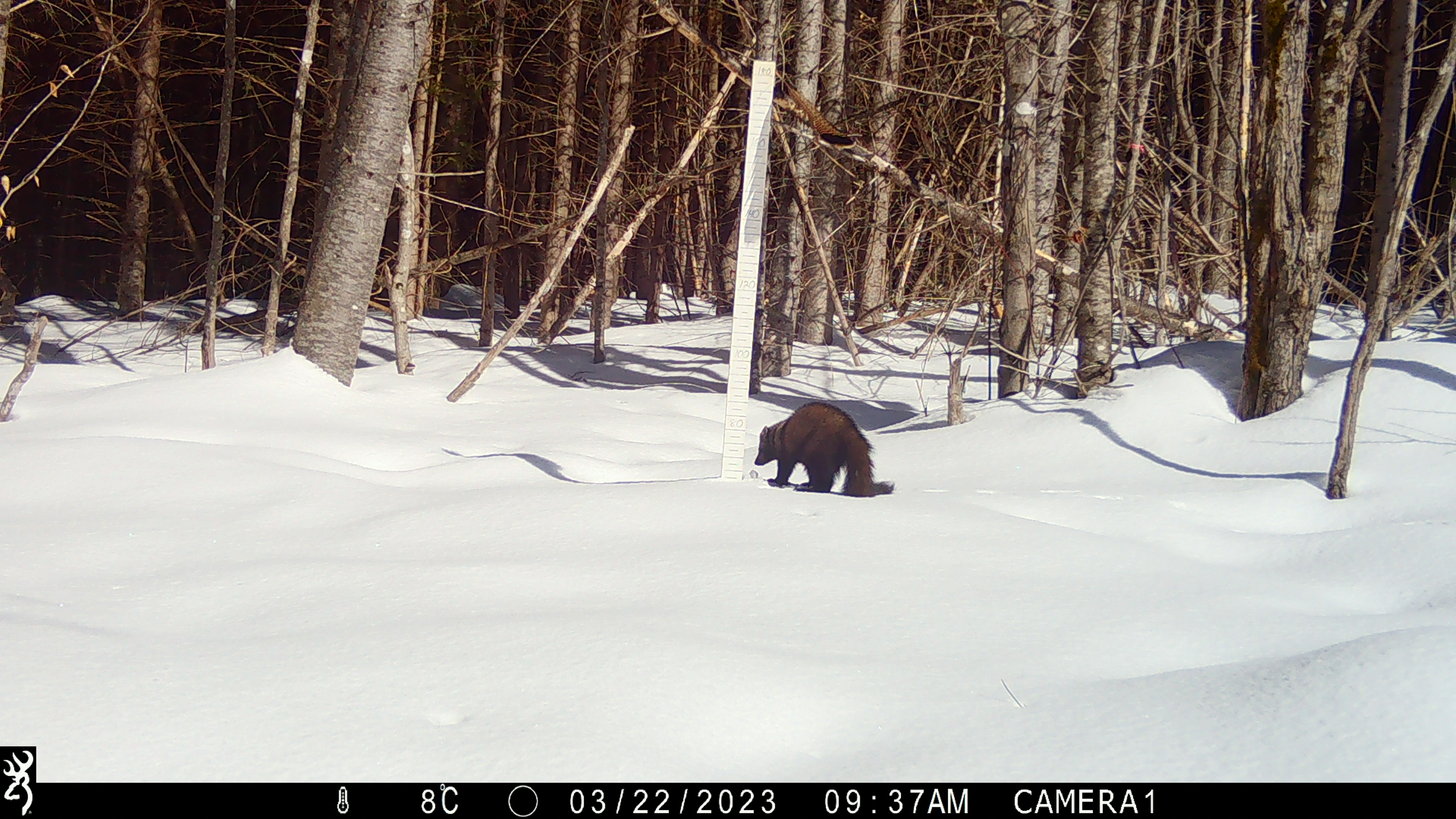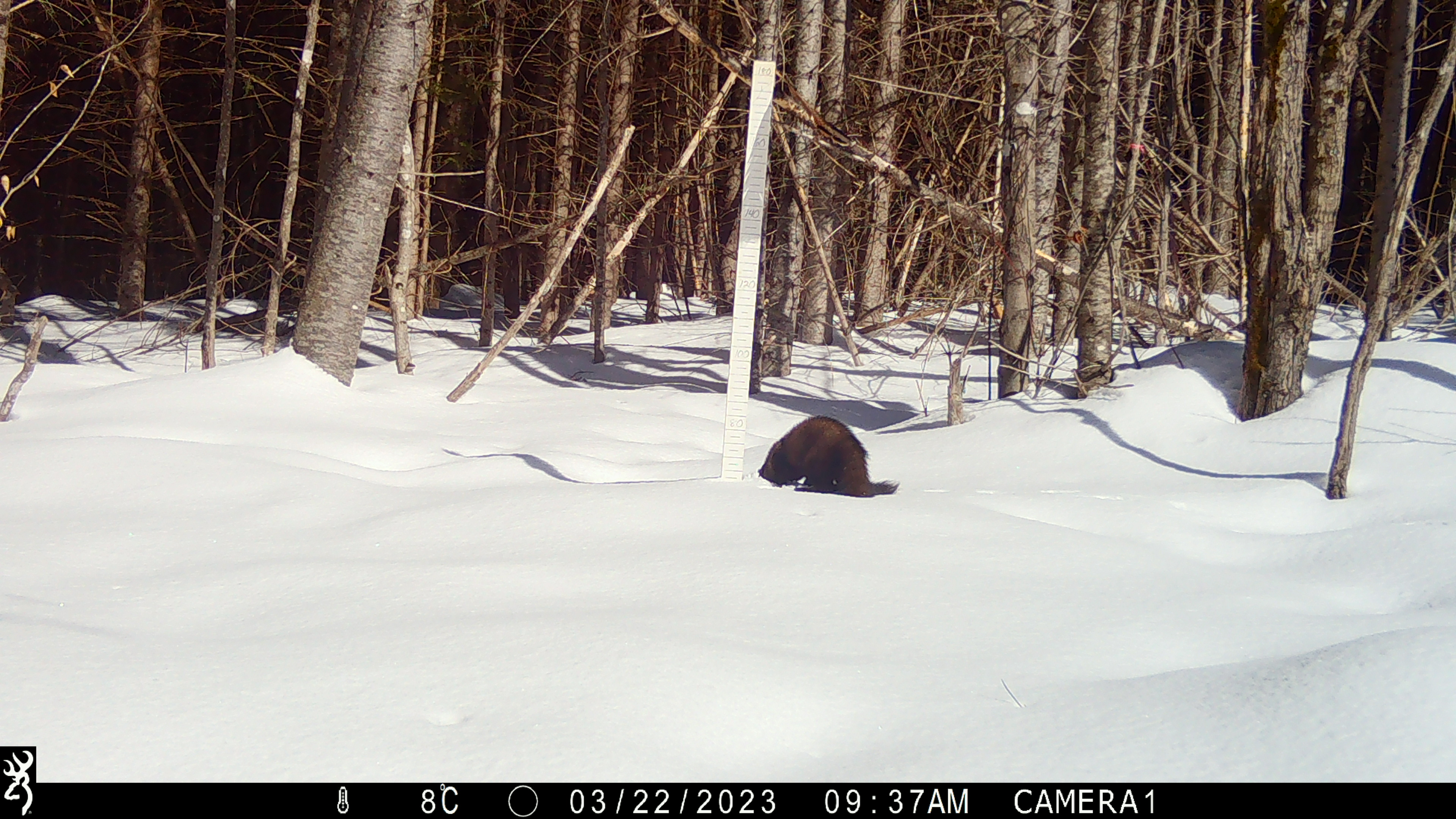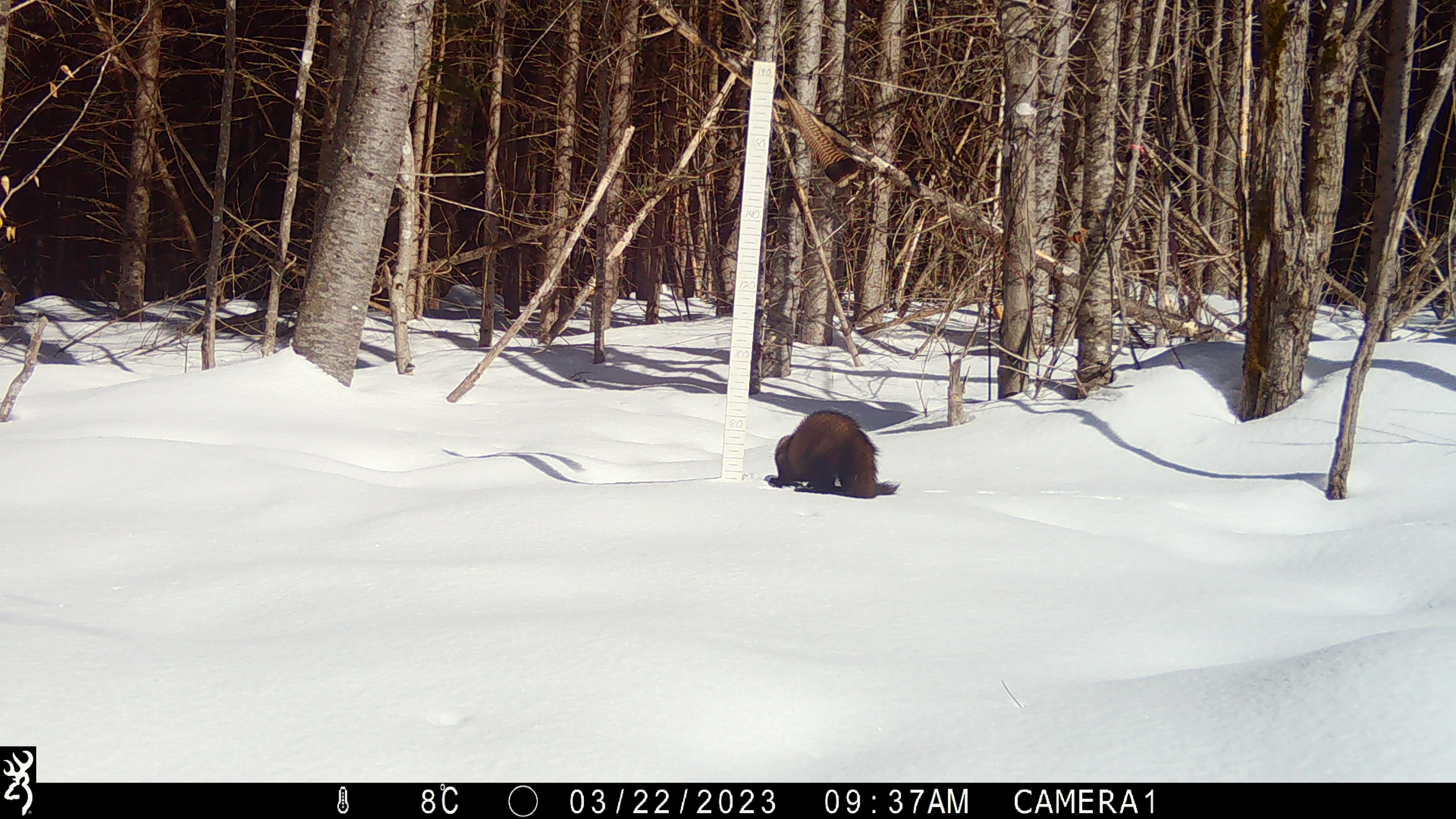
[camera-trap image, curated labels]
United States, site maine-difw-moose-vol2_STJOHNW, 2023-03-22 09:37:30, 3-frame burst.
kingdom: Animalia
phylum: Chordata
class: Mammalia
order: Carnivora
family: Mustelidae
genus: Pekania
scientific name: Pekania pennanti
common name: fisher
Fisher (Pekania pennanti).